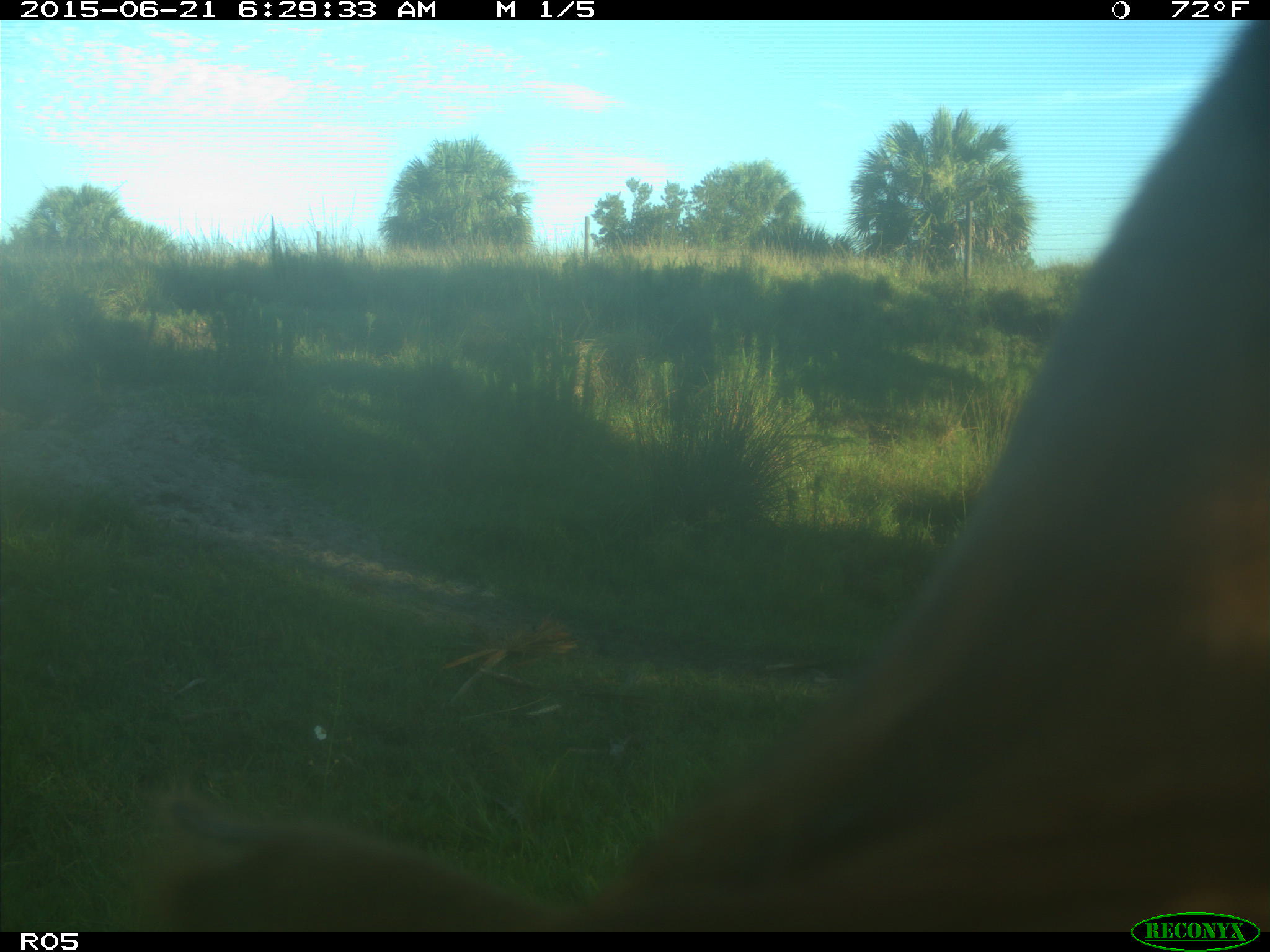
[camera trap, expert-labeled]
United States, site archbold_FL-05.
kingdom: Animalia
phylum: Chordata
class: Mammalia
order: Artiodactyla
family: Bovidae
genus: Bos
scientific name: Bos taurus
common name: domestic cow